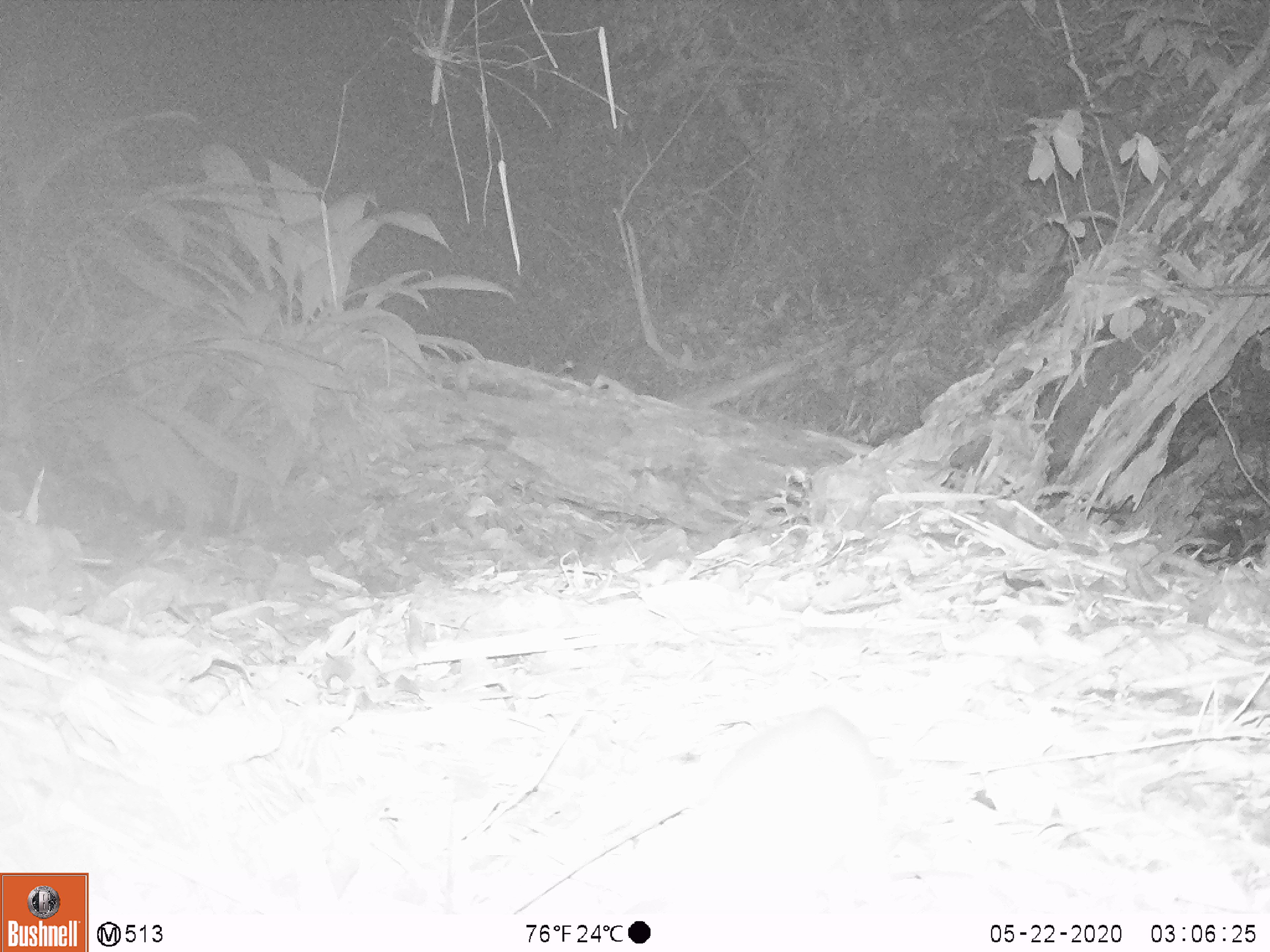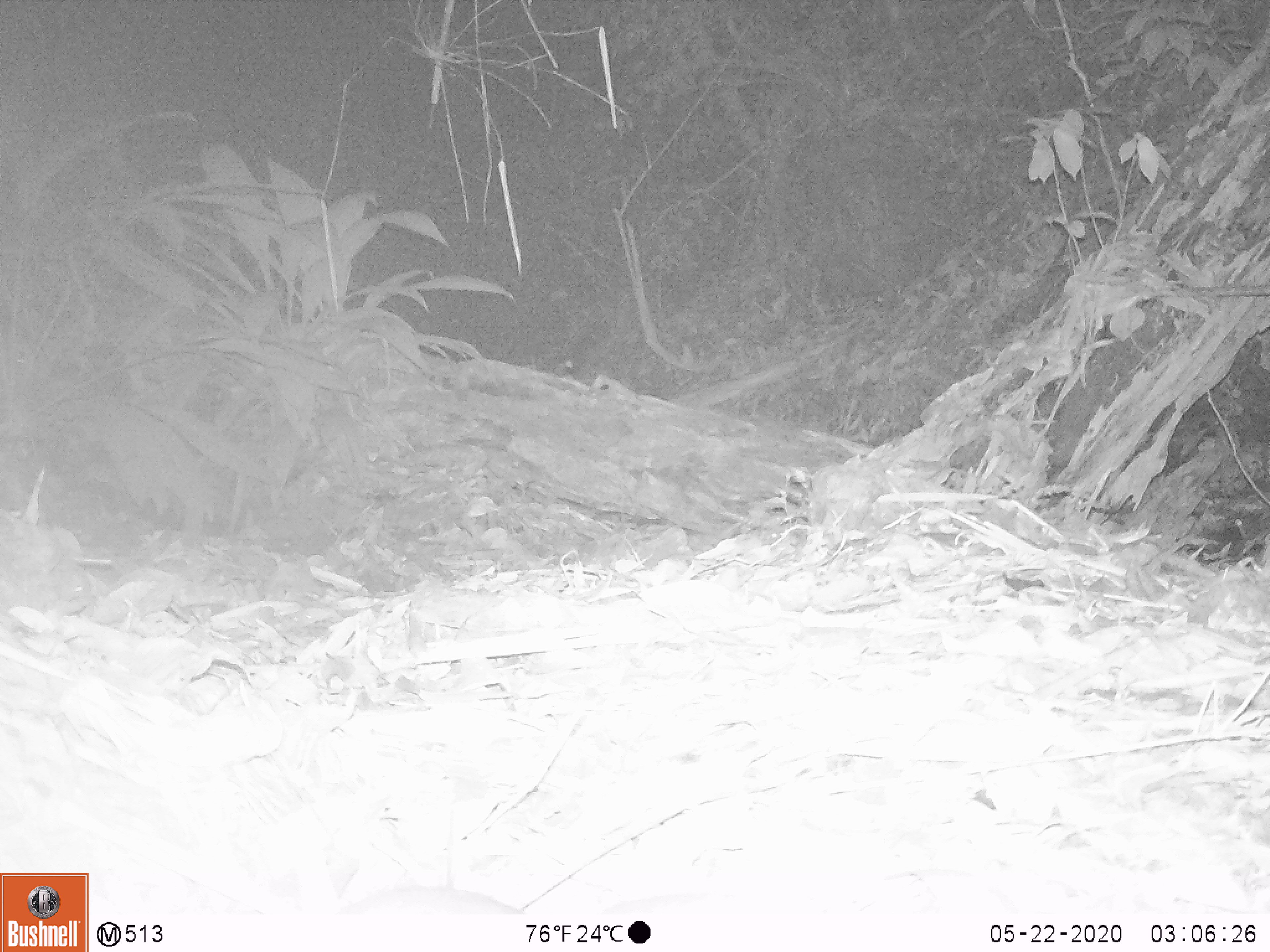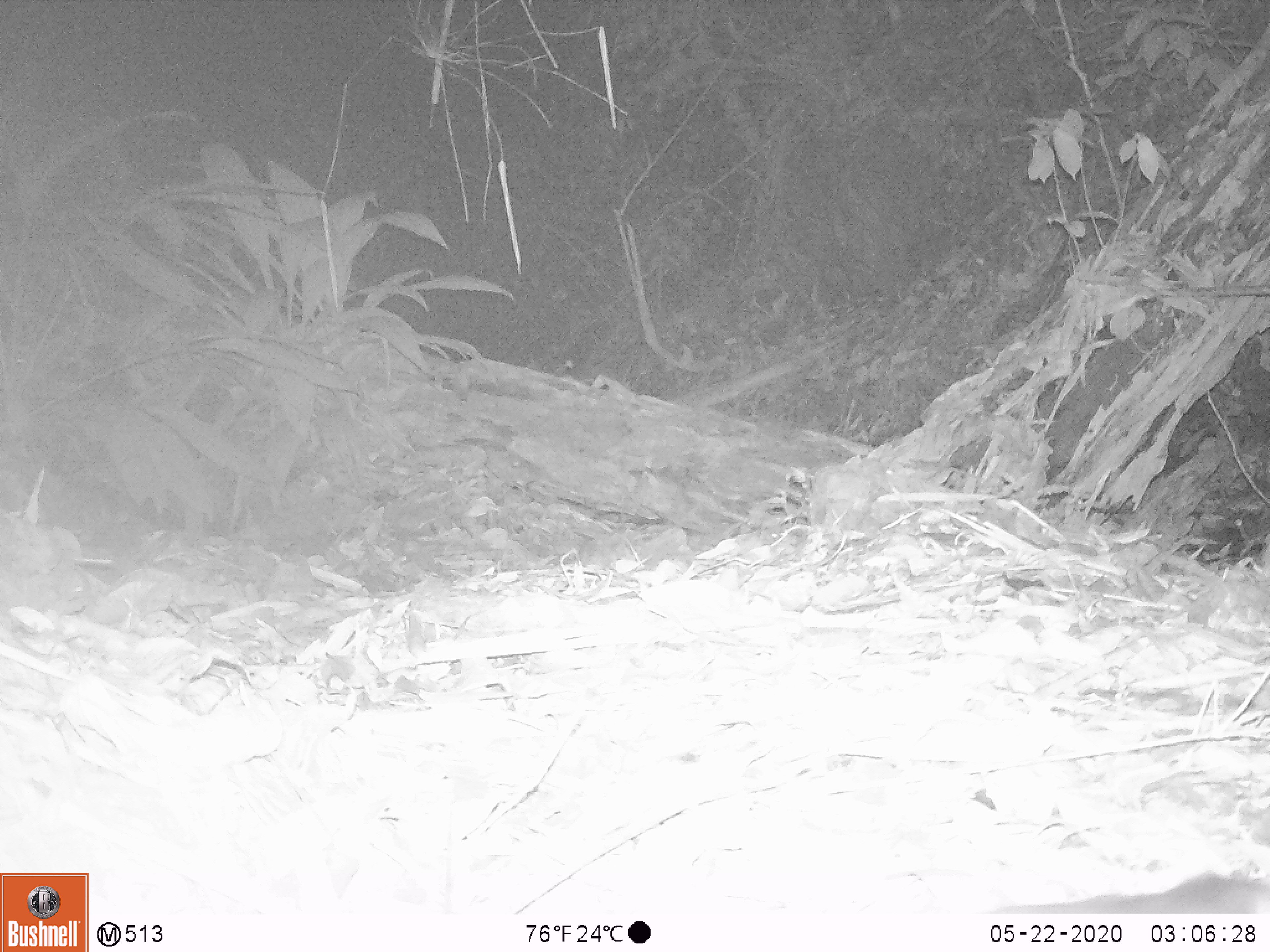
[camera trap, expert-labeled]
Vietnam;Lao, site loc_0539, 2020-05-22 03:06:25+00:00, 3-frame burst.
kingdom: Animalia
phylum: Chordata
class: Mammalia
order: Carnivora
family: Mustelidae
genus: Melogale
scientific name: Melogale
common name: ferret badger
Ferret badger (Melogale). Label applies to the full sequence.